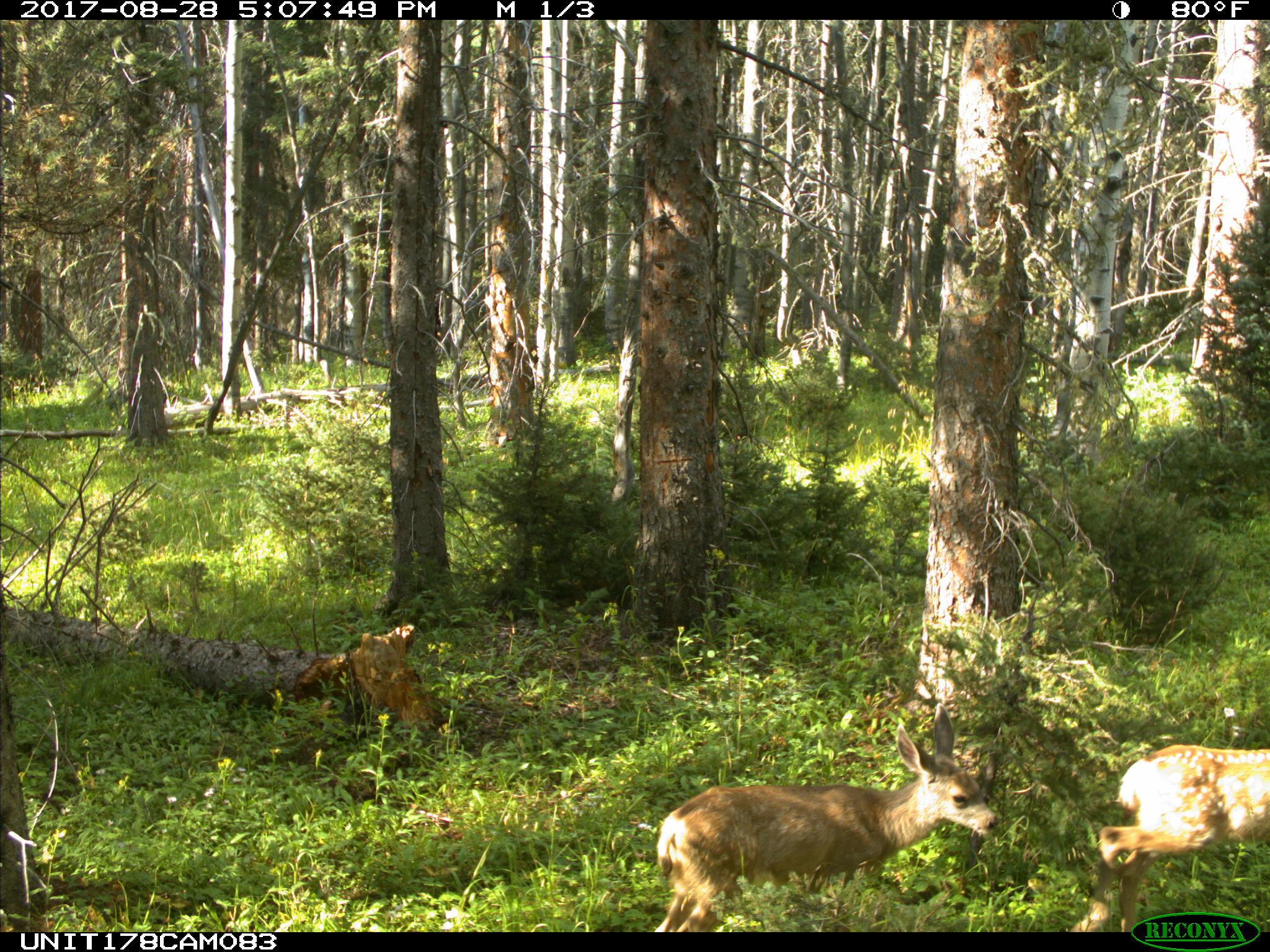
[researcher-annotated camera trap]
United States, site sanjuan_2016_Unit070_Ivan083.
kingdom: Animalia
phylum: Chordata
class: Mammalia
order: Artiodactyla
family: Cervidae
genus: Odocoileus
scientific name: Odocoileus hemionus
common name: mule deer